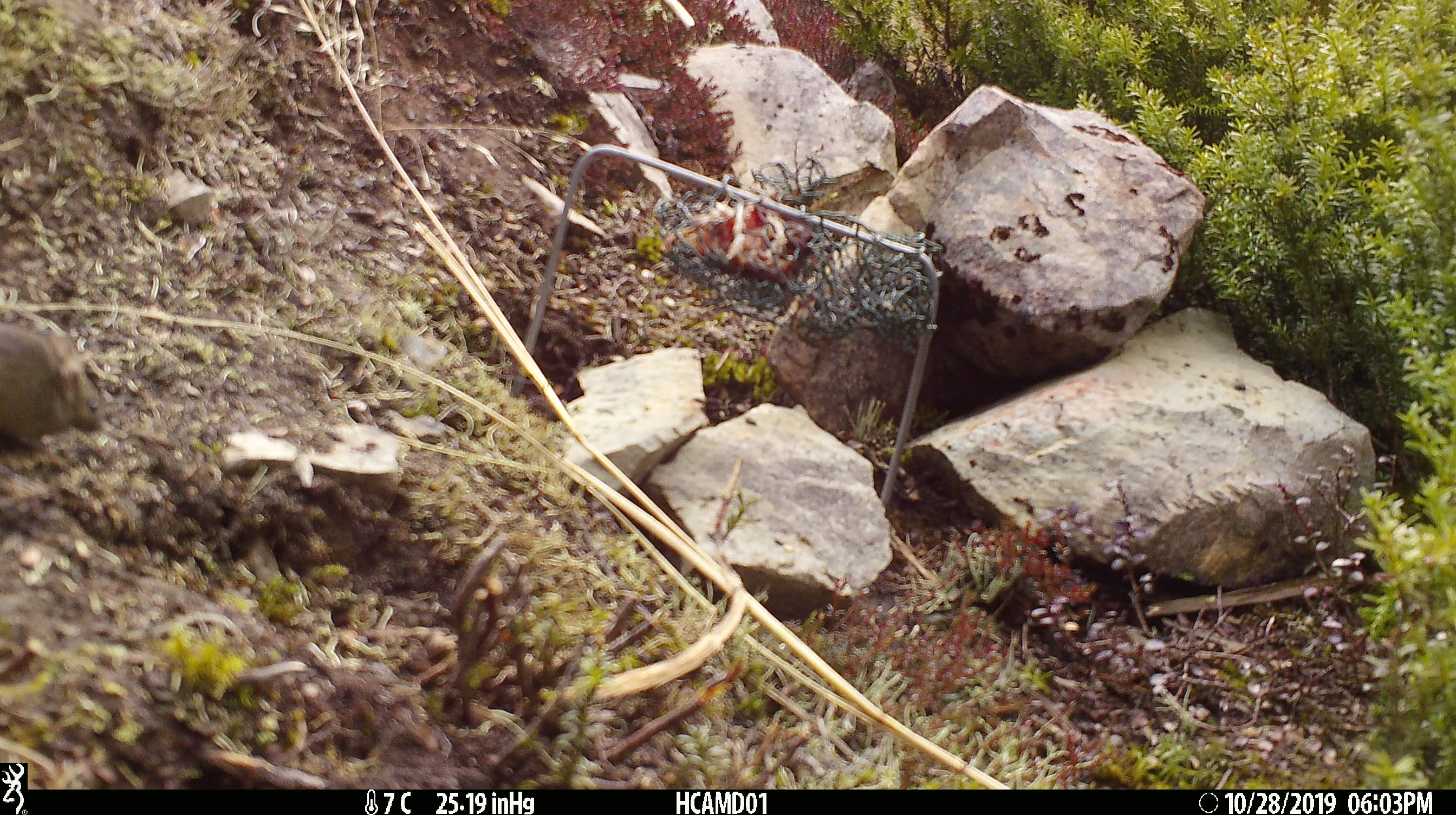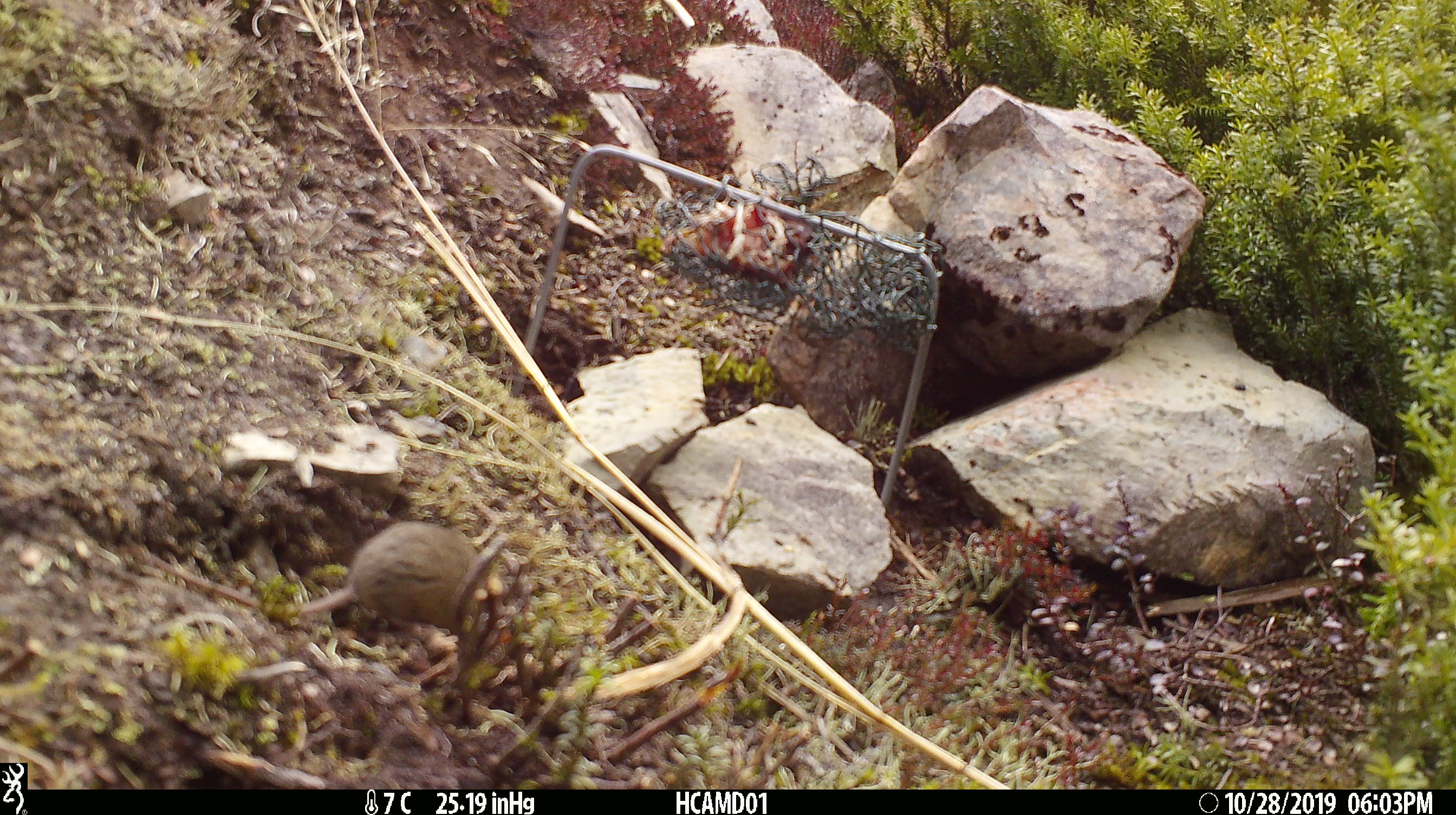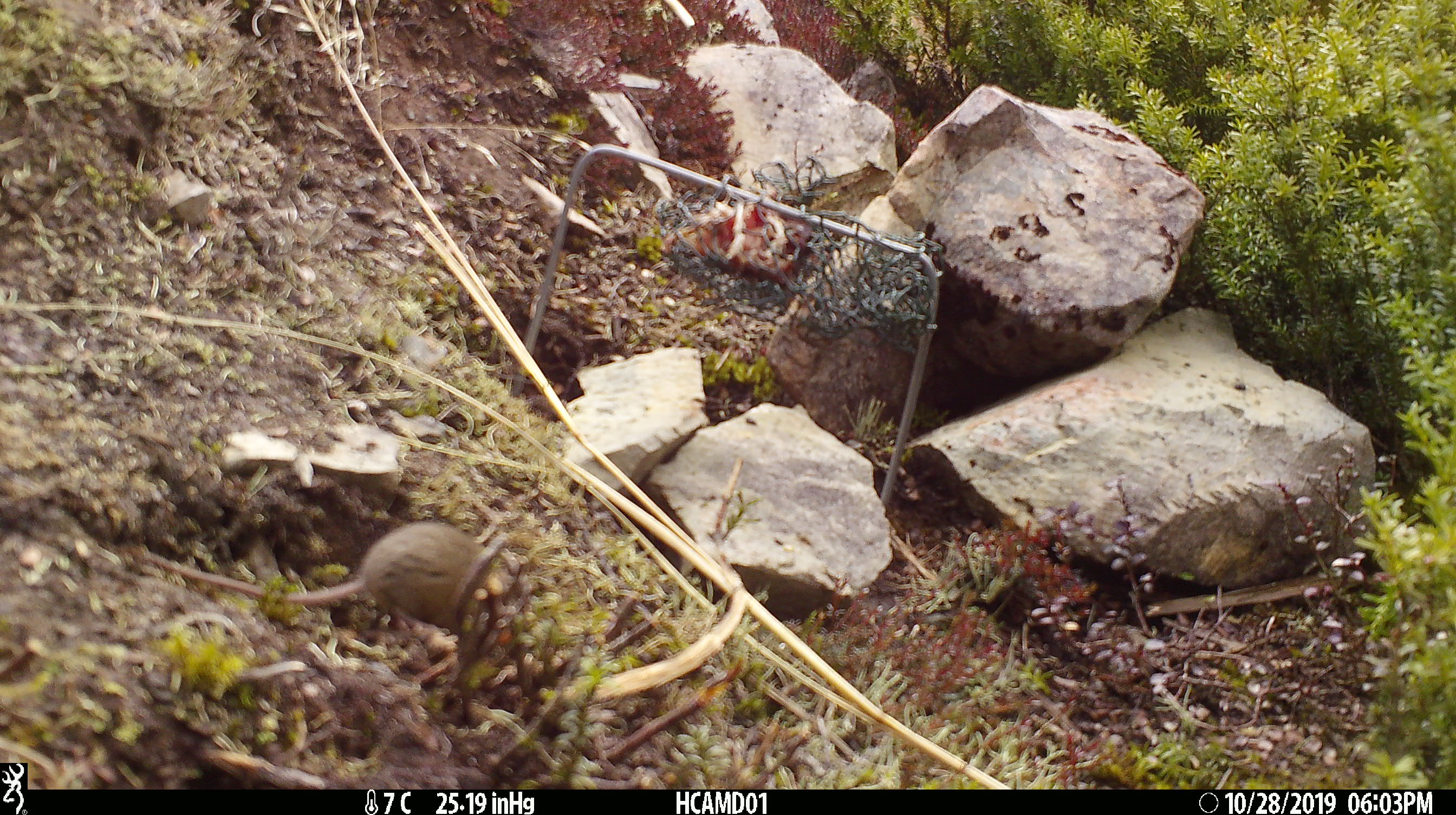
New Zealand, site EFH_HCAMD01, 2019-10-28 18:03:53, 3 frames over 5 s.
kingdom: Animalia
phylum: Chordata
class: Mammalia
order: Rodentia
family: Muridae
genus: Mus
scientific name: Mus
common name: mouse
Mouse (Mus).